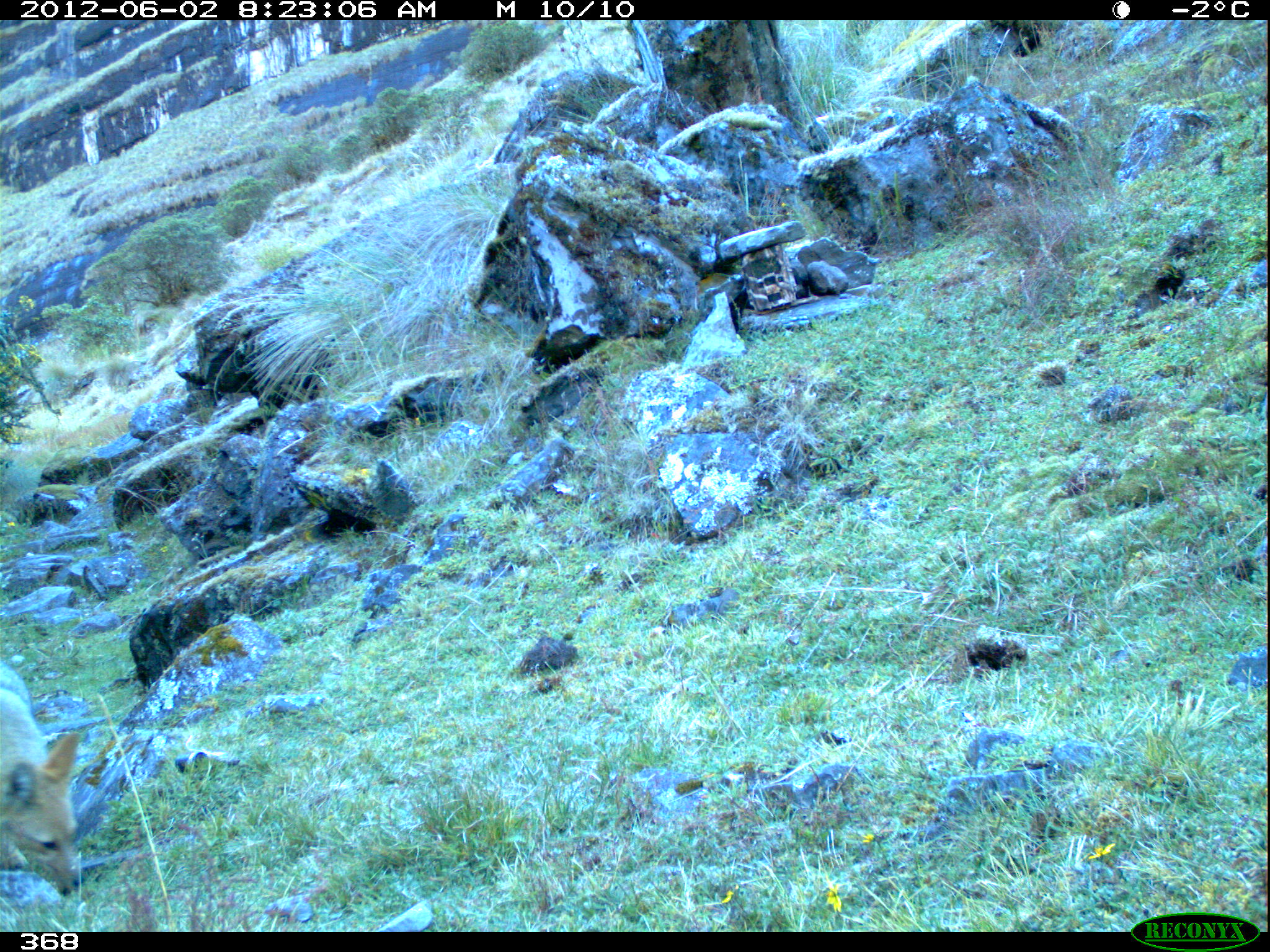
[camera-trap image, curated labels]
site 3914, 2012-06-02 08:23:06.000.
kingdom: Animalia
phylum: Chordata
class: Mammalia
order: Carnivora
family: Canidae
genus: Lycalopex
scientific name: Lycalopex culpaeus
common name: culpeo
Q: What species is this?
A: Lycalopex culpaeus (culpeo).